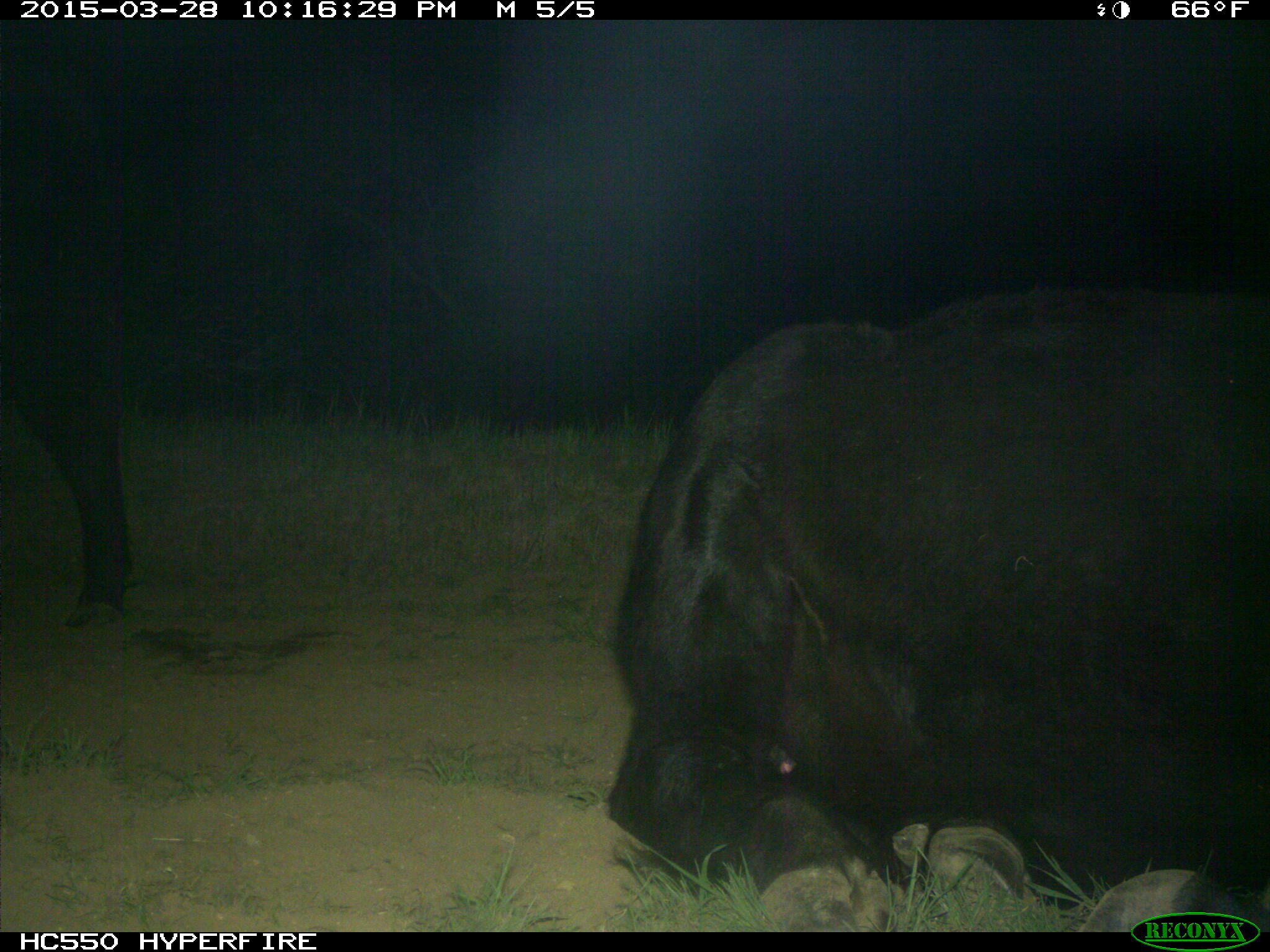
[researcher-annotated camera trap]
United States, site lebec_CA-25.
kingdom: Animalia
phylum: Chordata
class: Mammalia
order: Artiodactyla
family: Bovidae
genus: Bos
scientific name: Bos taurus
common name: domestic cow